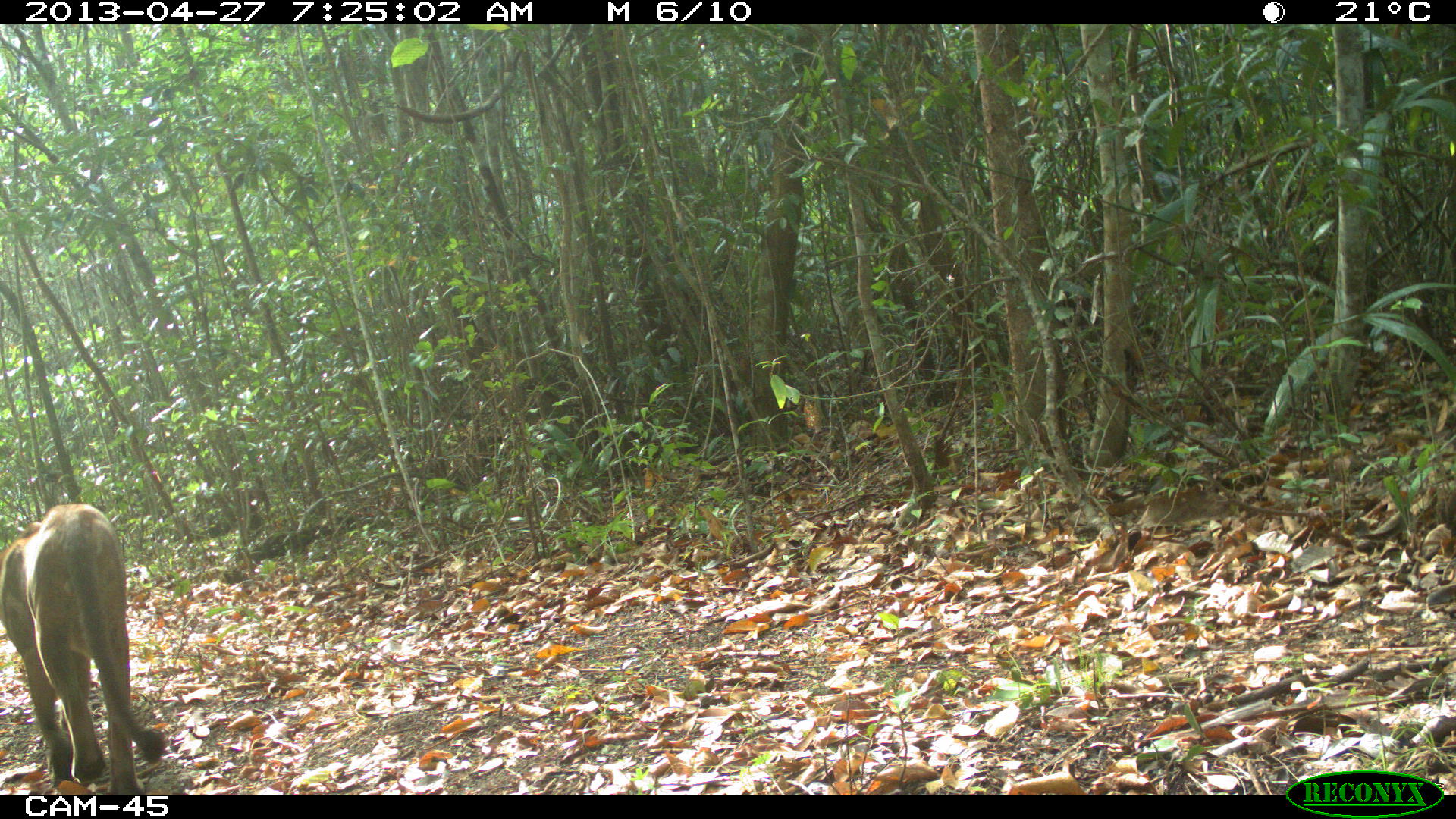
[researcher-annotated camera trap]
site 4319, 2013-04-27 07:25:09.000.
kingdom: Animalia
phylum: Chordata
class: Mammalia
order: Carnivora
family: Felidae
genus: Puma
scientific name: Puma concolor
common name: mountain lion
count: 1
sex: male